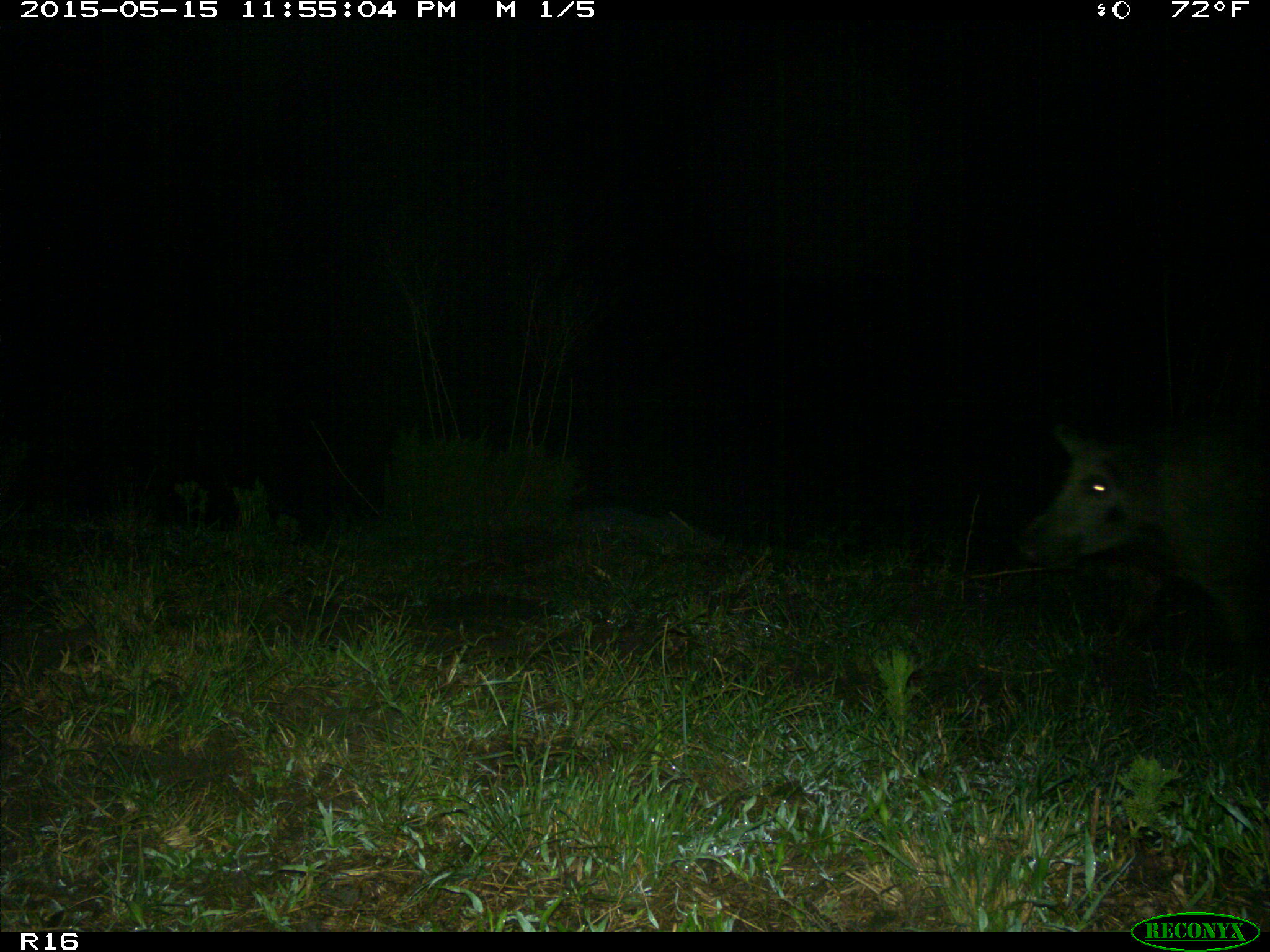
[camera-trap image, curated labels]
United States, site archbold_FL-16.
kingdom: Animalia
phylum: Chordata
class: Mammalia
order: Artiodactyla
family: Suidae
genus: Sus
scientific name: Sus scrofa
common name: wild boar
Sus scrofa (wild boar).